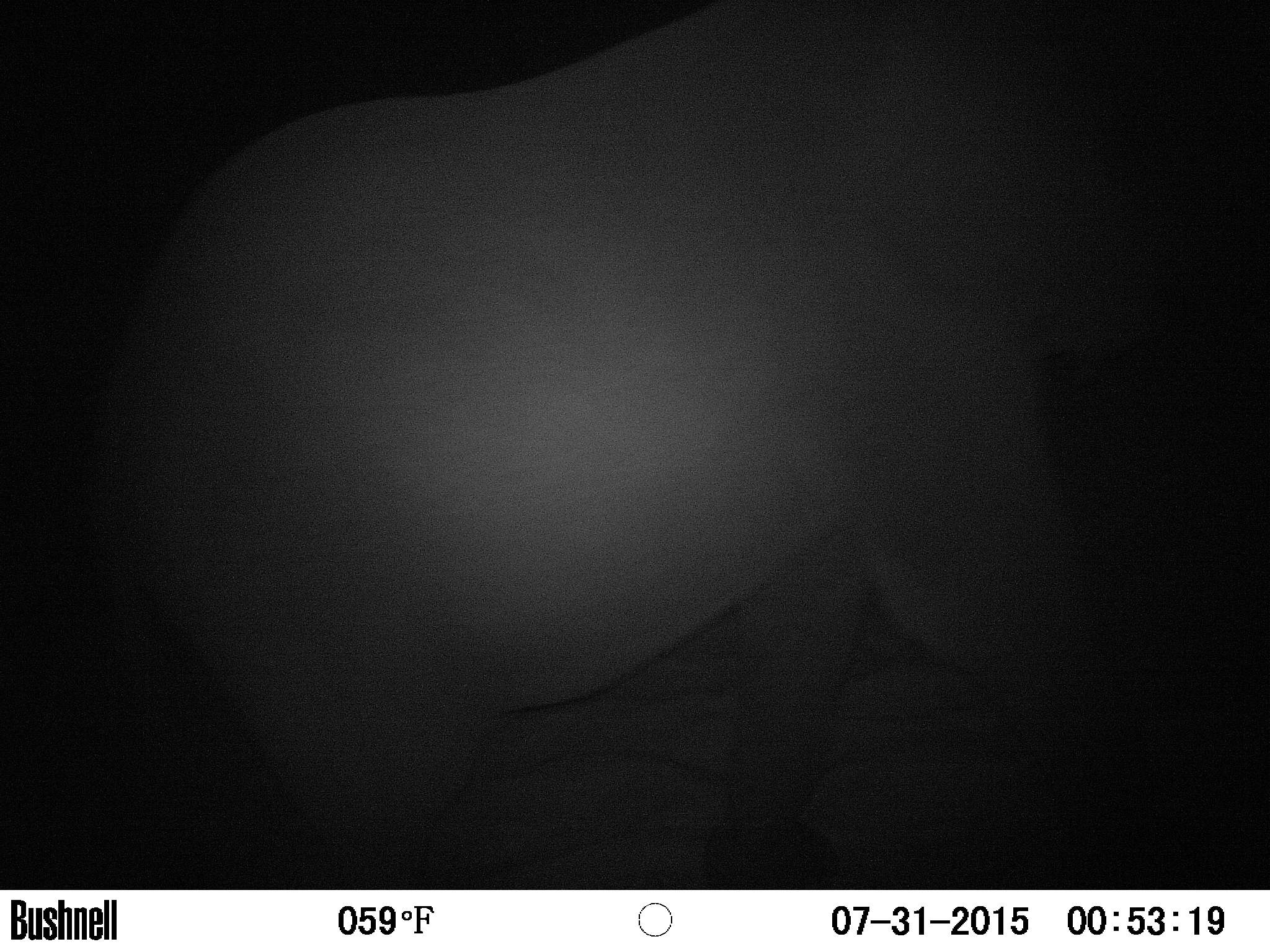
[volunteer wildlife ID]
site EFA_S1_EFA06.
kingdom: Animalia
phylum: Chordata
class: Mammalia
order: Proboscidea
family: Elephantidae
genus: Loxodonta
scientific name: Loxodonta africana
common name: african bush elephant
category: elephant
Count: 1.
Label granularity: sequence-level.